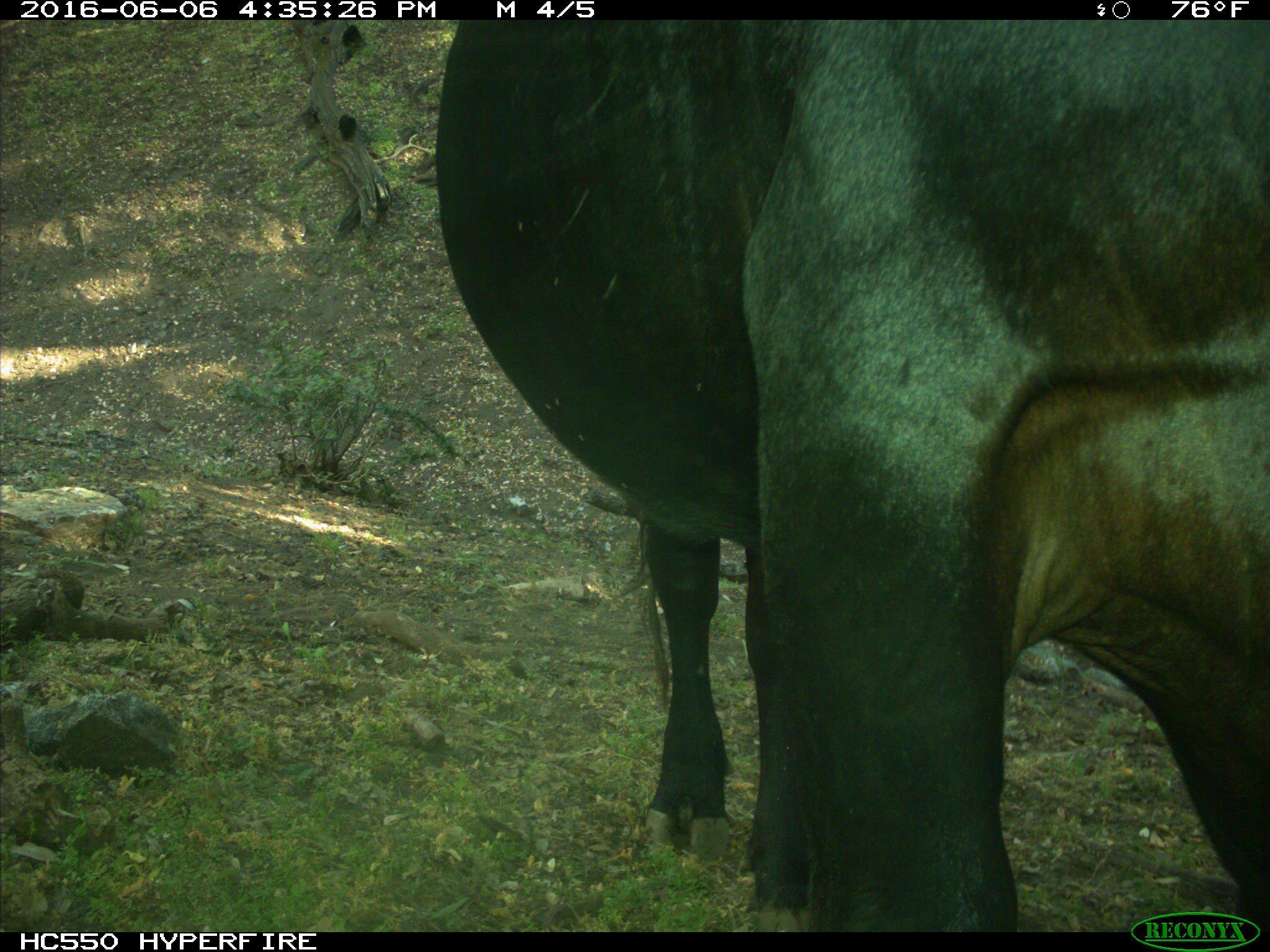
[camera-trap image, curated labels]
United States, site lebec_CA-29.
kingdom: Animalia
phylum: Chordata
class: Mammalia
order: Artiodactyla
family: Bovidae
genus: Bos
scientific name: Bos taurus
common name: domestic cow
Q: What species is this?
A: Bos taurus (domestic cow).